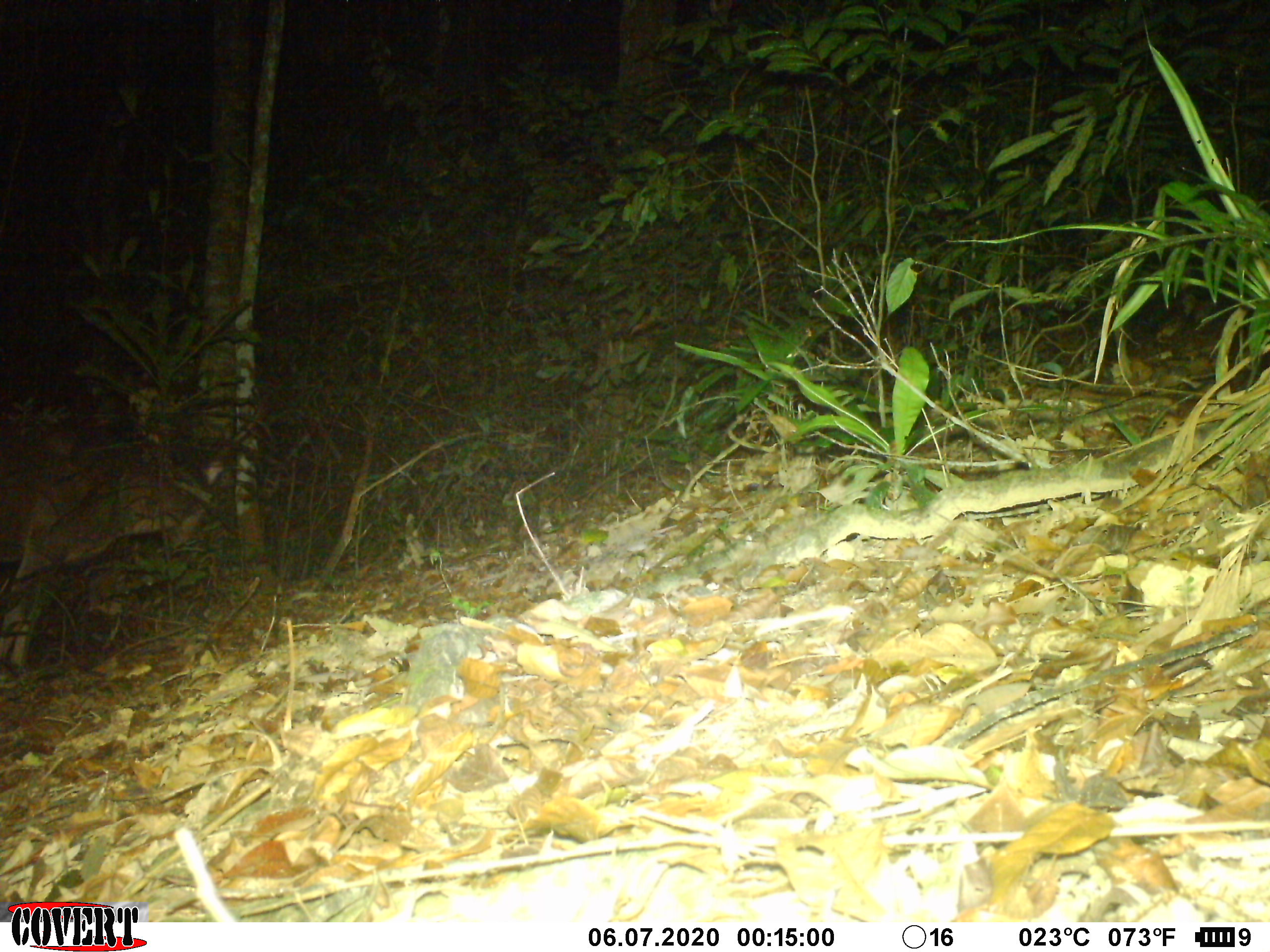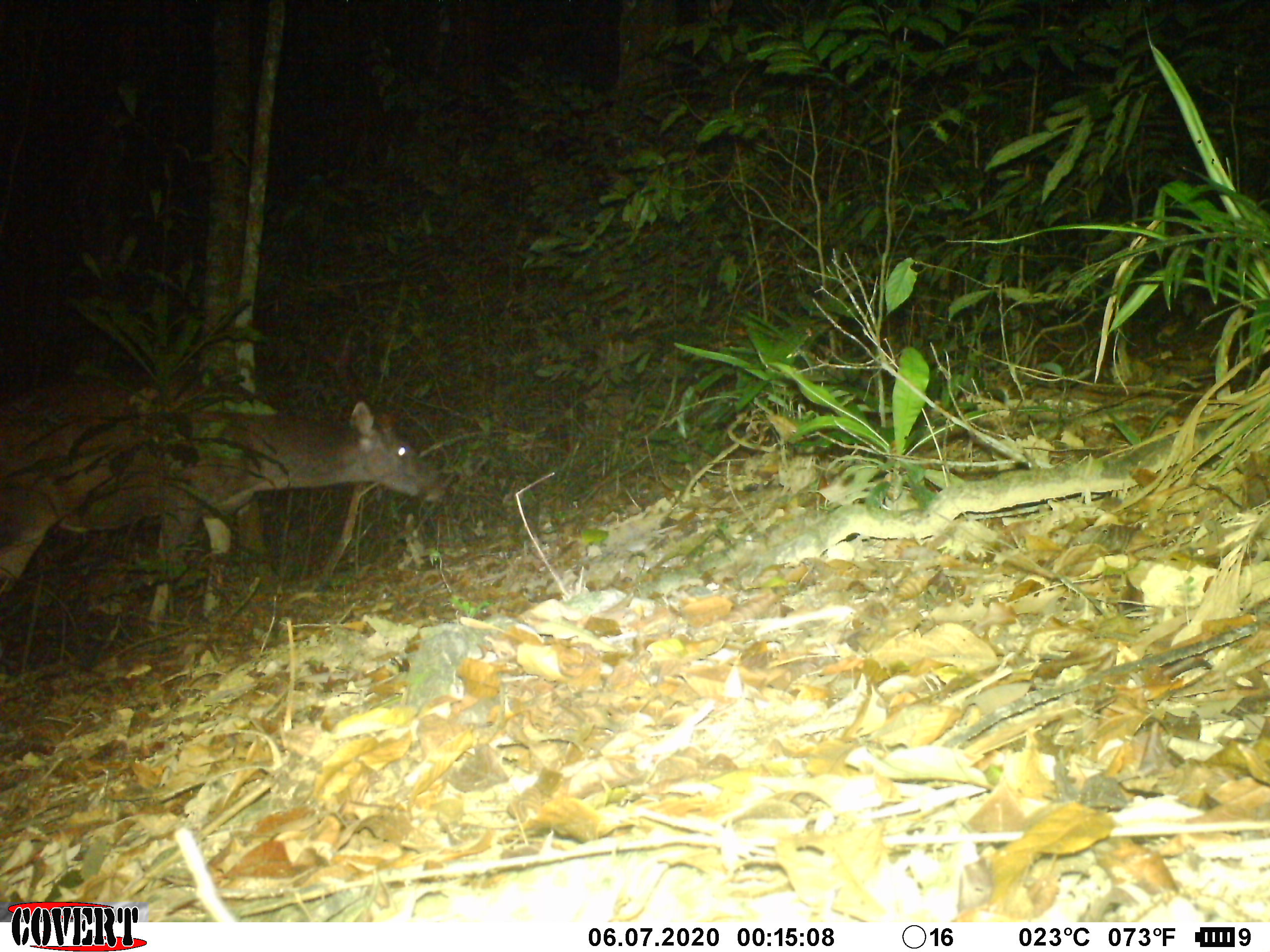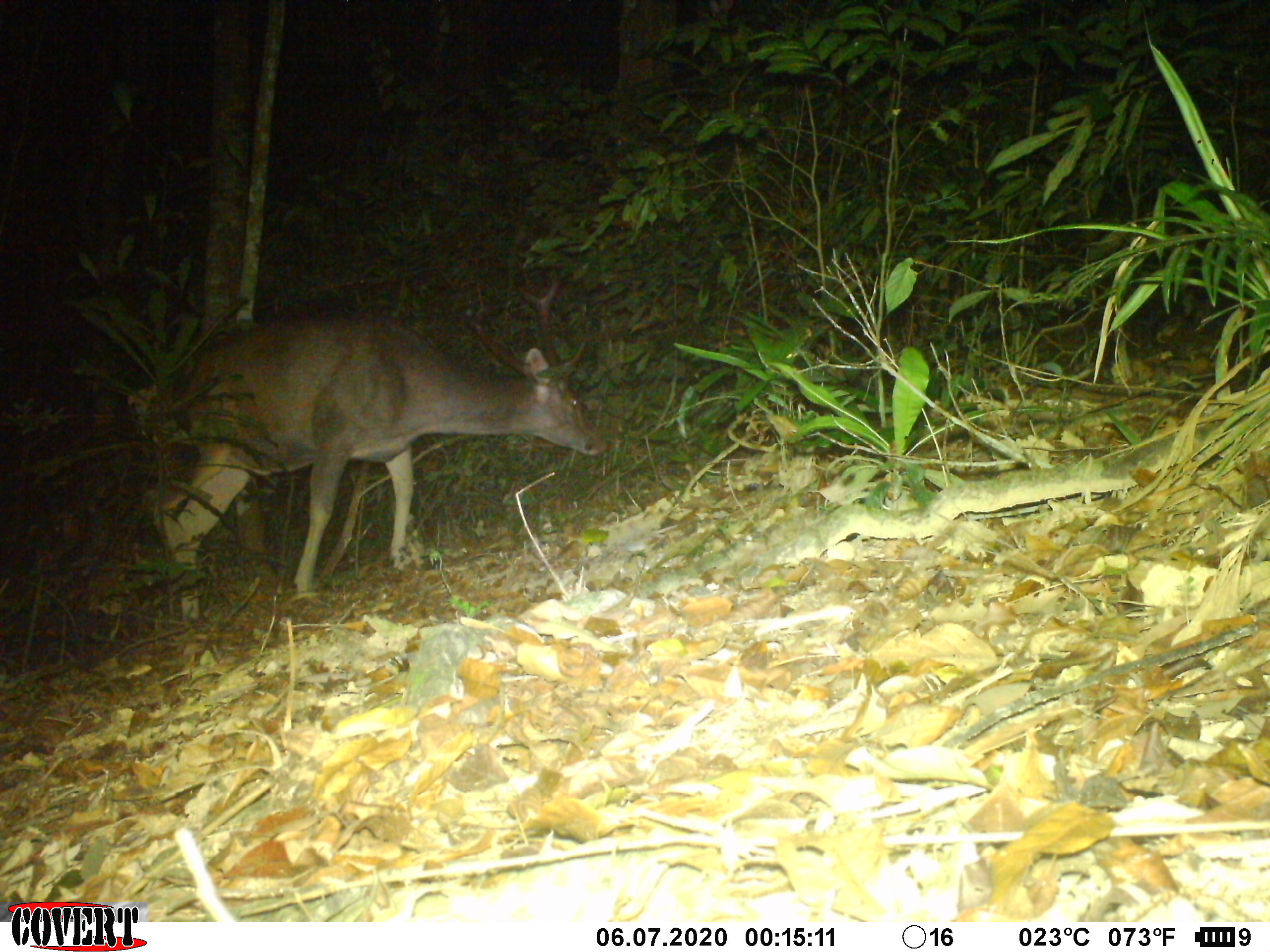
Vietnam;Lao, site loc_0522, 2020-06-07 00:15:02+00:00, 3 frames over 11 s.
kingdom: Animalia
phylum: Chordata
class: Mammalia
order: Artiodactyla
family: Cervidae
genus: Rusa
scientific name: Rusa unicolor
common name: sambar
Sambar (Rusa unicolor). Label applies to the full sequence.